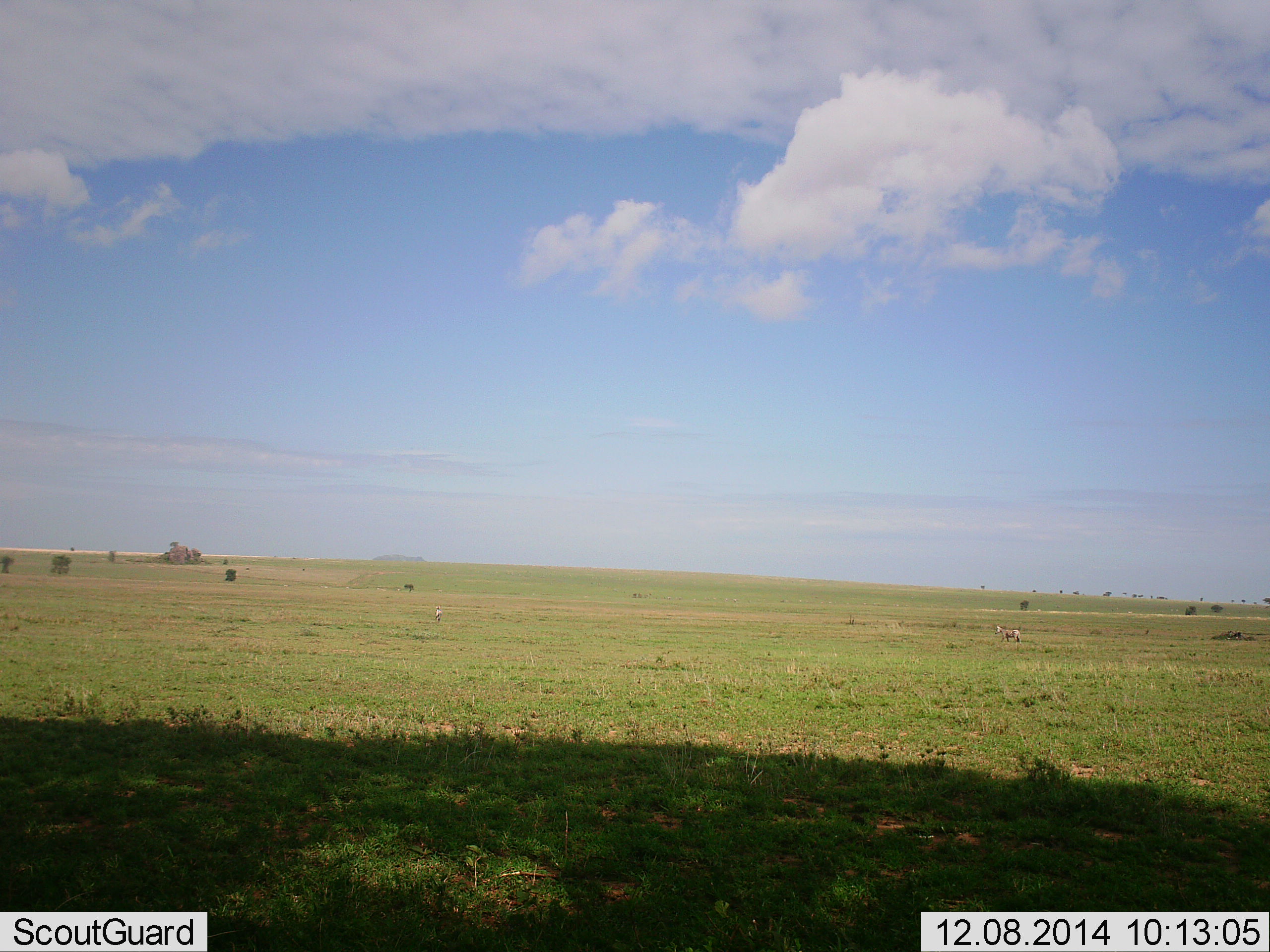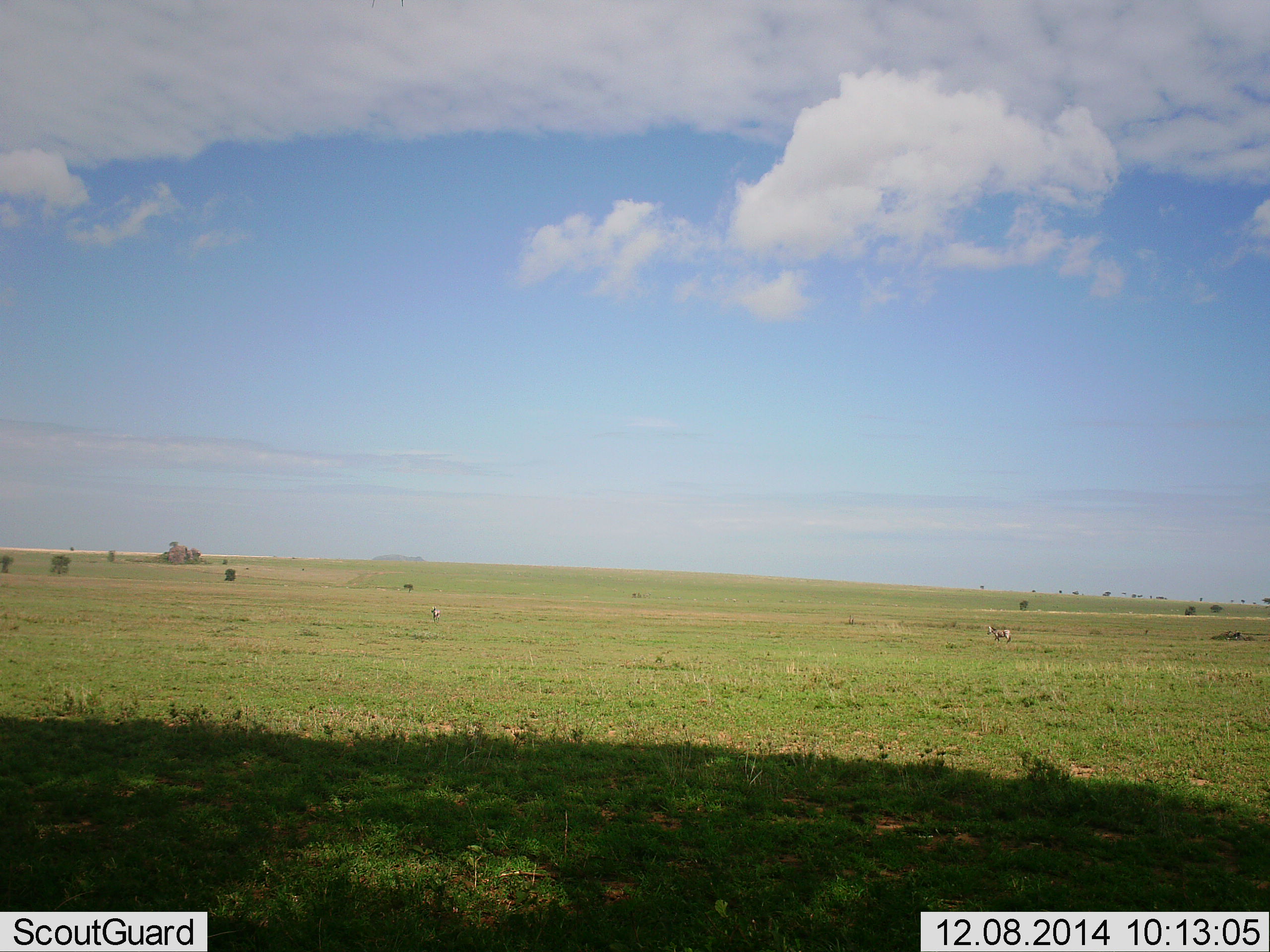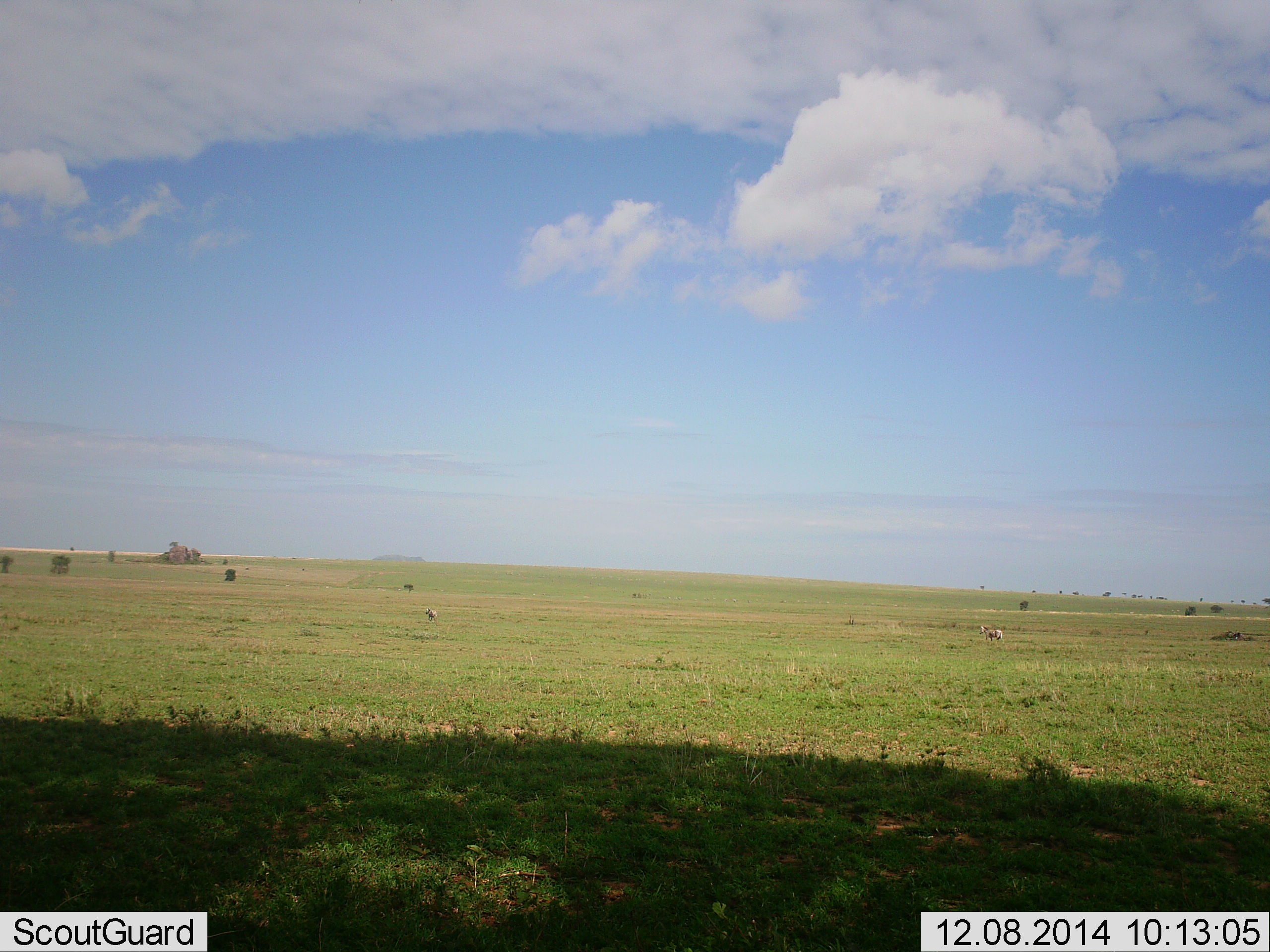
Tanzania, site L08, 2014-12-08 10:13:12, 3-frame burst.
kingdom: Animalia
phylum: Chordata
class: Mammalia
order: Perissodactyla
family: Equidae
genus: Equus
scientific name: Equus quagga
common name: plains zebra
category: zebra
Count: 2.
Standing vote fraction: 22%.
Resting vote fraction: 0%.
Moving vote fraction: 78%.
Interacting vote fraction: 0%.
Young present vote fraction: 0%.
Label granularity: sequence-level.